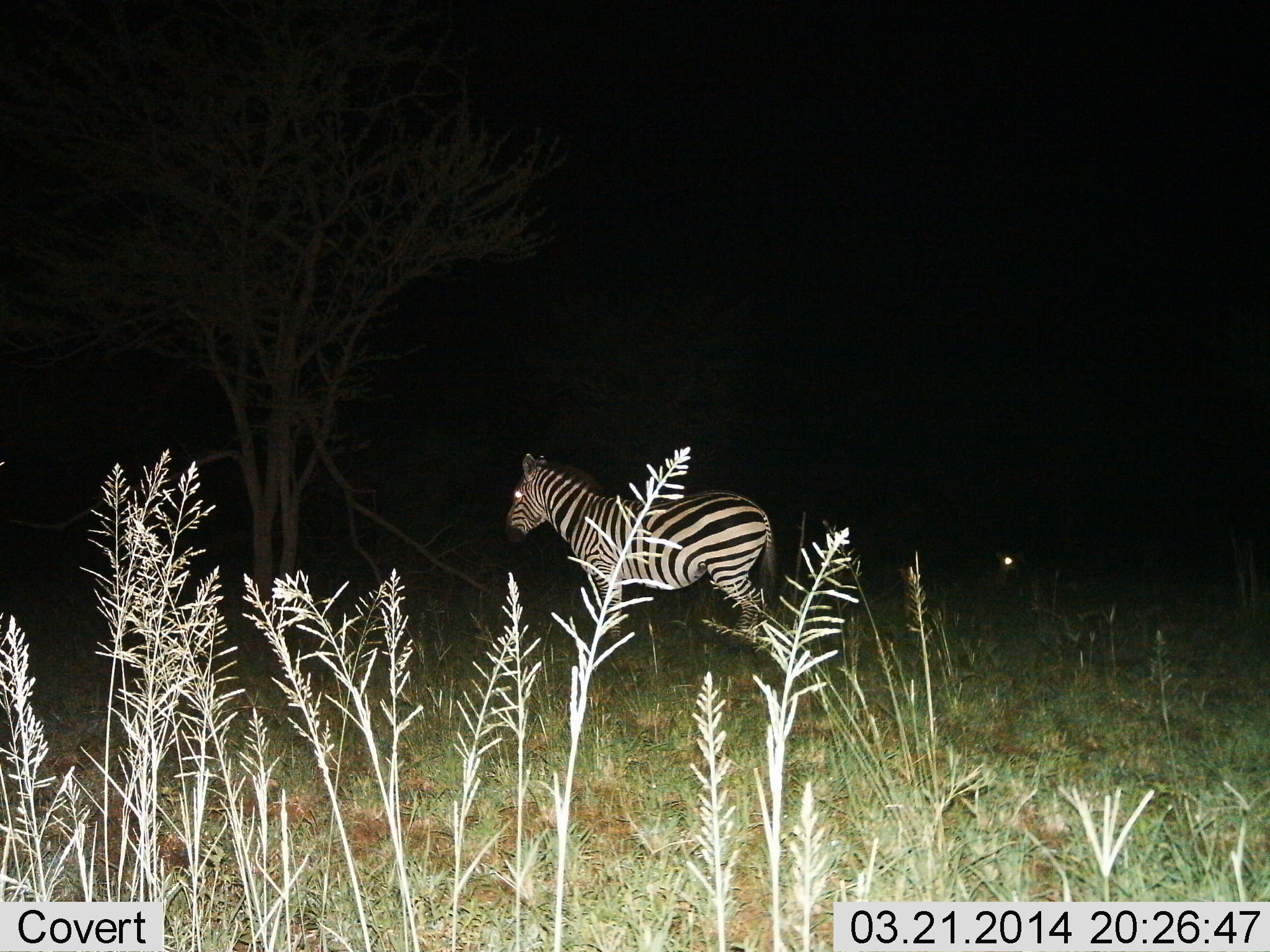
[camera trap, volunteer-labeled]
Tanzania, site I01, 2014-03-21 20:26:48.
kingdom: Animalia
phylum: Chordata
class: Mammalia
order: Perissodactyla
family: Equidae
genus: Equus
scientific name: Equus quagga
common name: plains zebra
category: zebra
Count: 1.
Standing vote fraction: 90%.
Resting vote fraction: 0%.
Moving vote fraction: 10%.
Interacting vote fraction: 0%.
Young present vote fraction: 0%.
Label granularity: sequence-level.